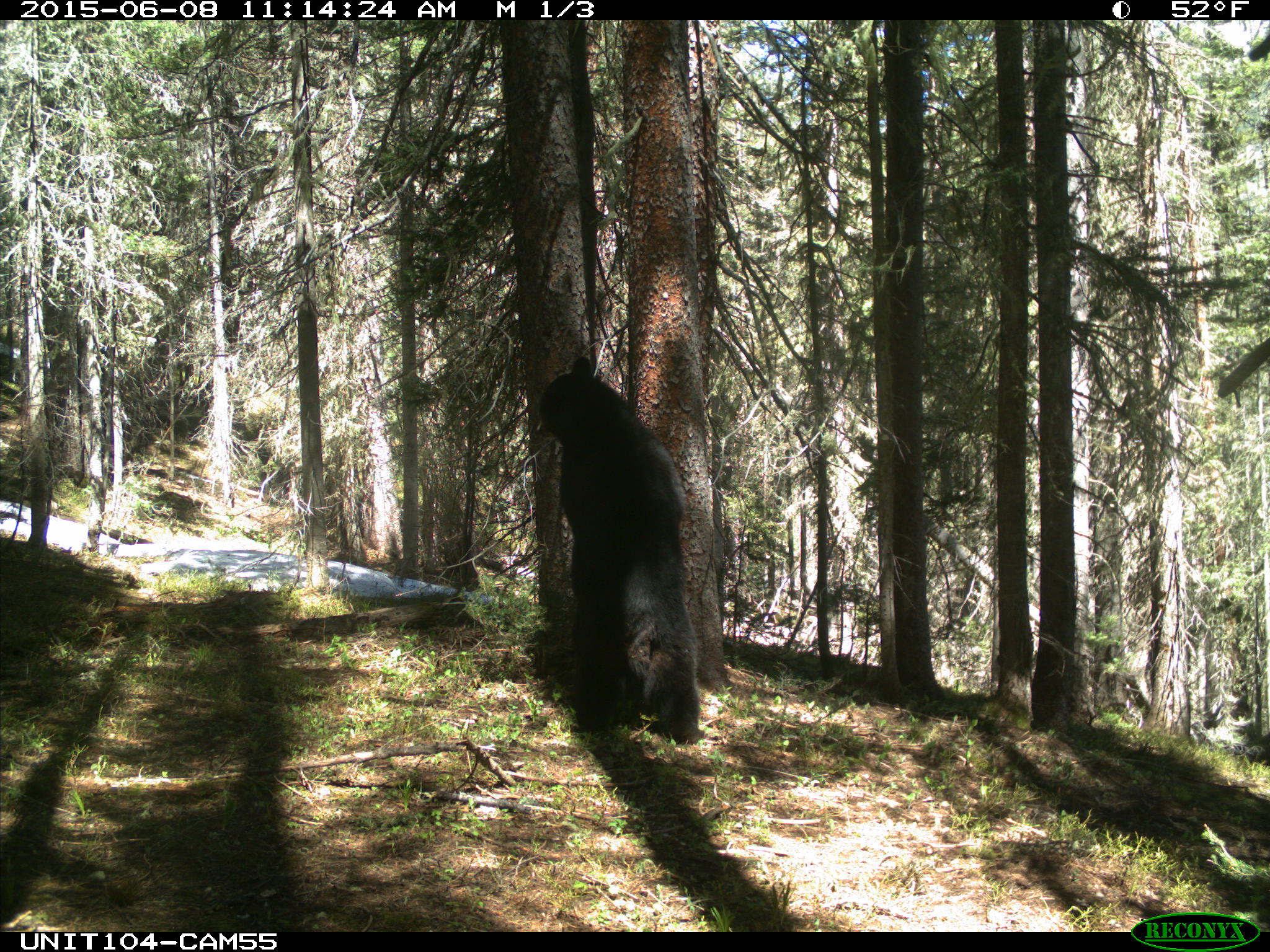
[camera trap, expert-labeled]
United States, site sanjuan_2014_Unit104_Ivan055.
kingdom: Animalia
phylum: Chordata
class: Mammalia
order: Carnivora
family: Ursidae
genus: Ursus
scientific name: Ursus americanus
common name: american black bear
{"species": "Ursus americanus (american black bear)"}